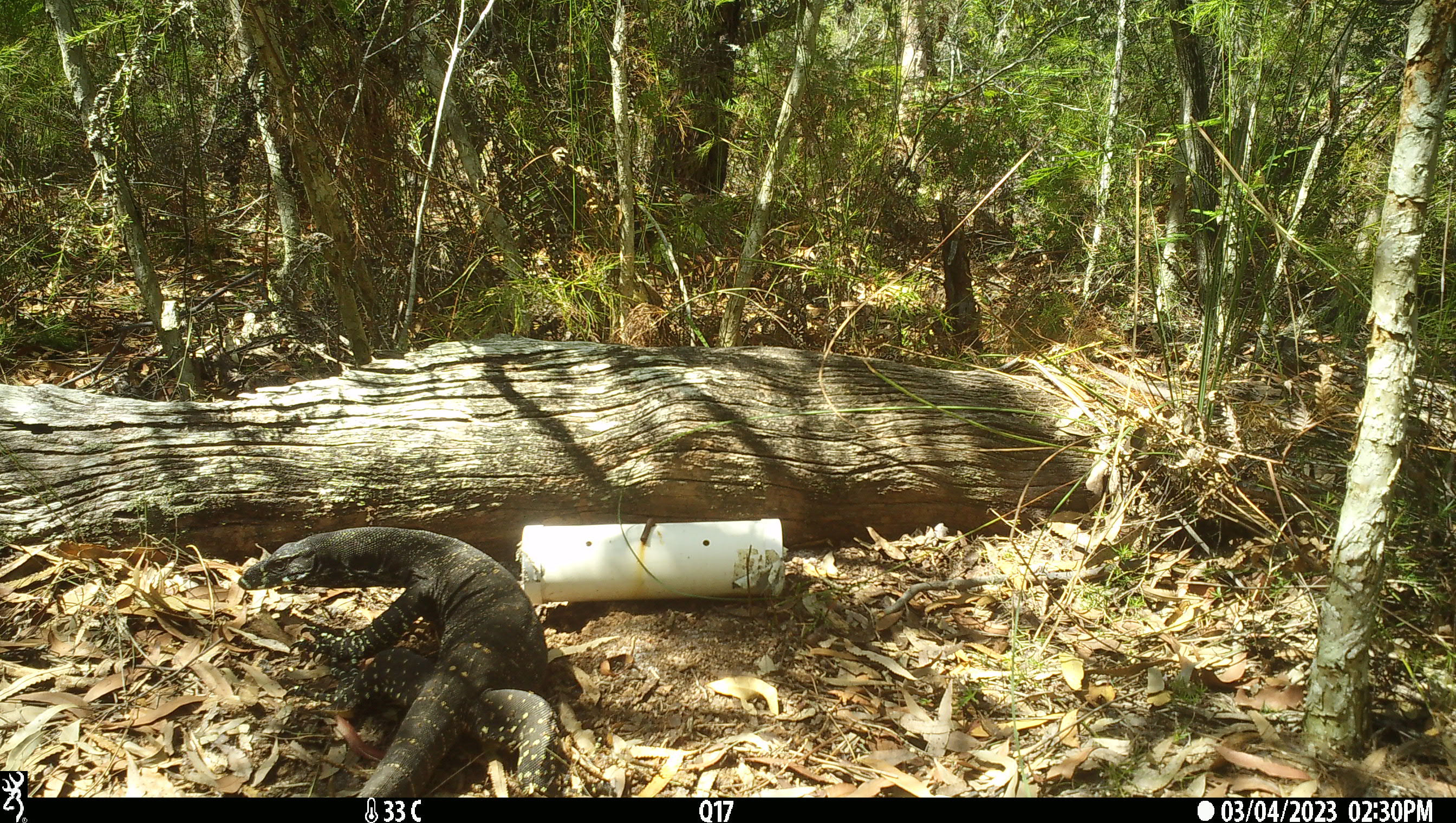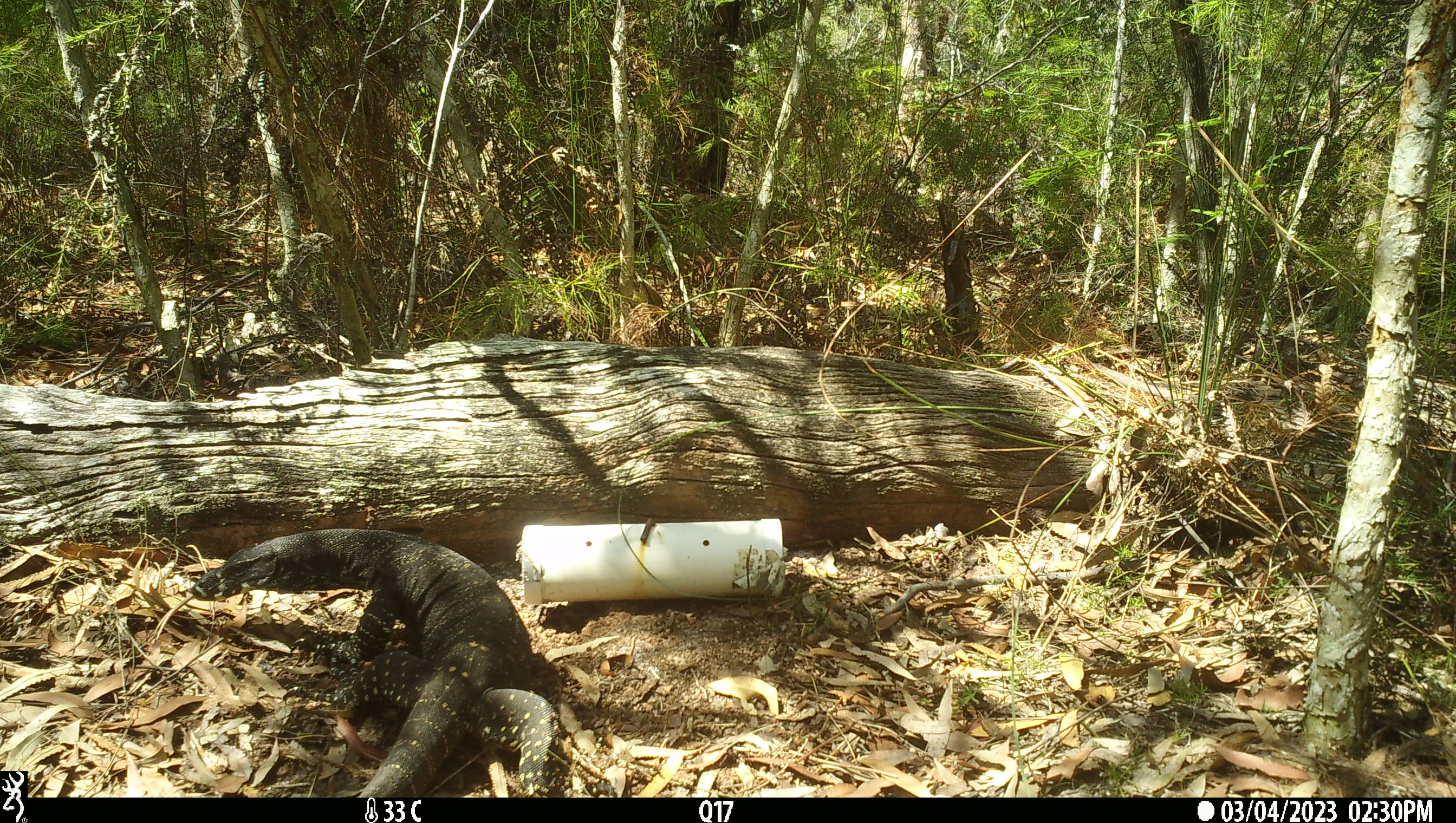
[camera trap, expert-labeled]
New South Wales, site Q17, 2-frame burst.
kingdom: Animalia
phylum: Chordata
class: Reptilia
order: Squamata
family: Varanidae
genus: Varanus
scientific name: Varanus varius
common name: lace monitor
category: goanna